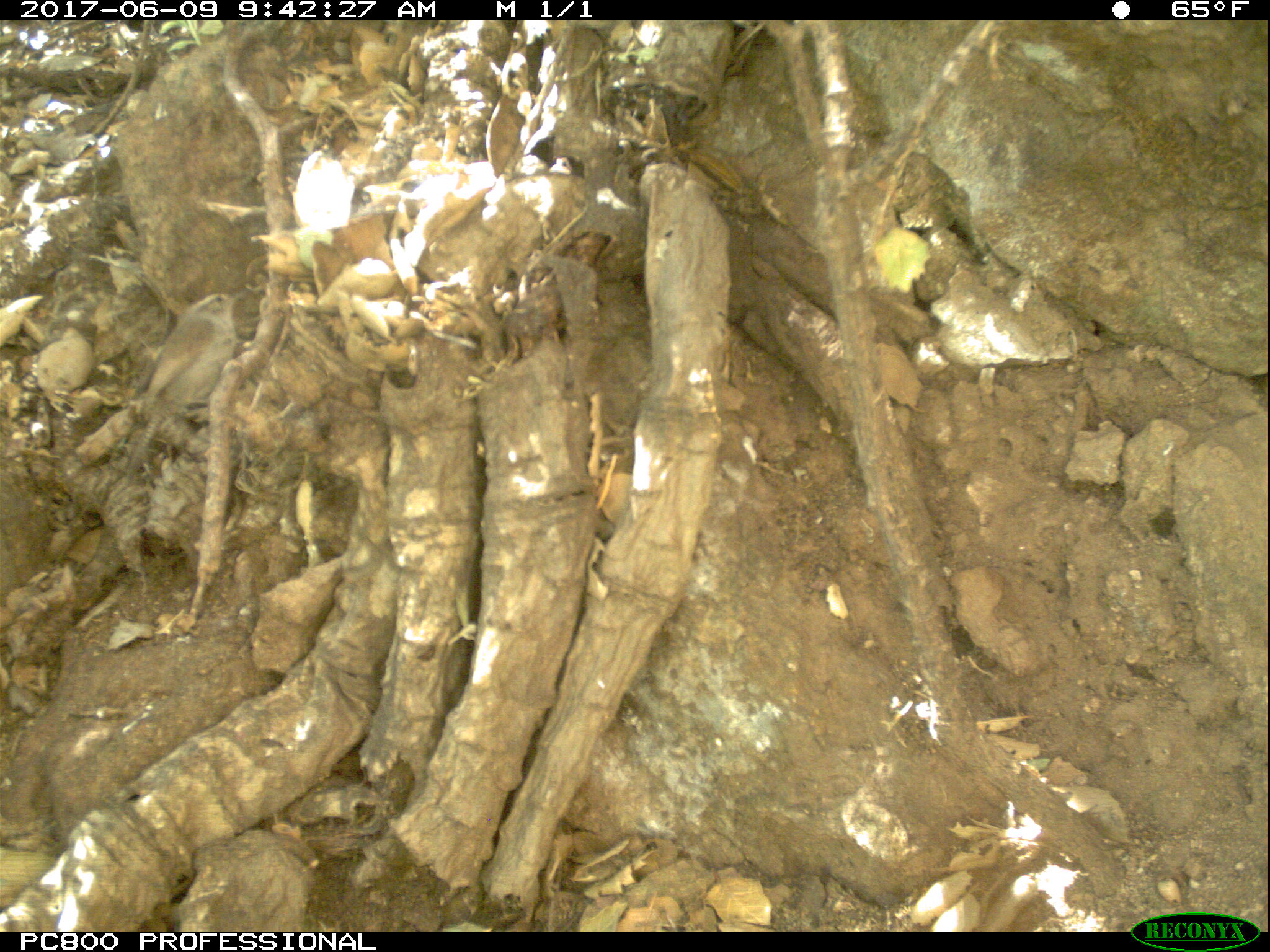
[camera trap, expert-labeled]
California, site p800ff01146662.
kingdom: Animalia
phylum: Chordata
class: Aves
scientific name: Aves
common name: bird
Bird (Aves).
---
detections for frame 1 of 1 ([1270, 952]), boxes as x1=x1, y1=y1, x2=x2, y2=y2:
bird: x1=124, y1=291, x2=249, y2=480